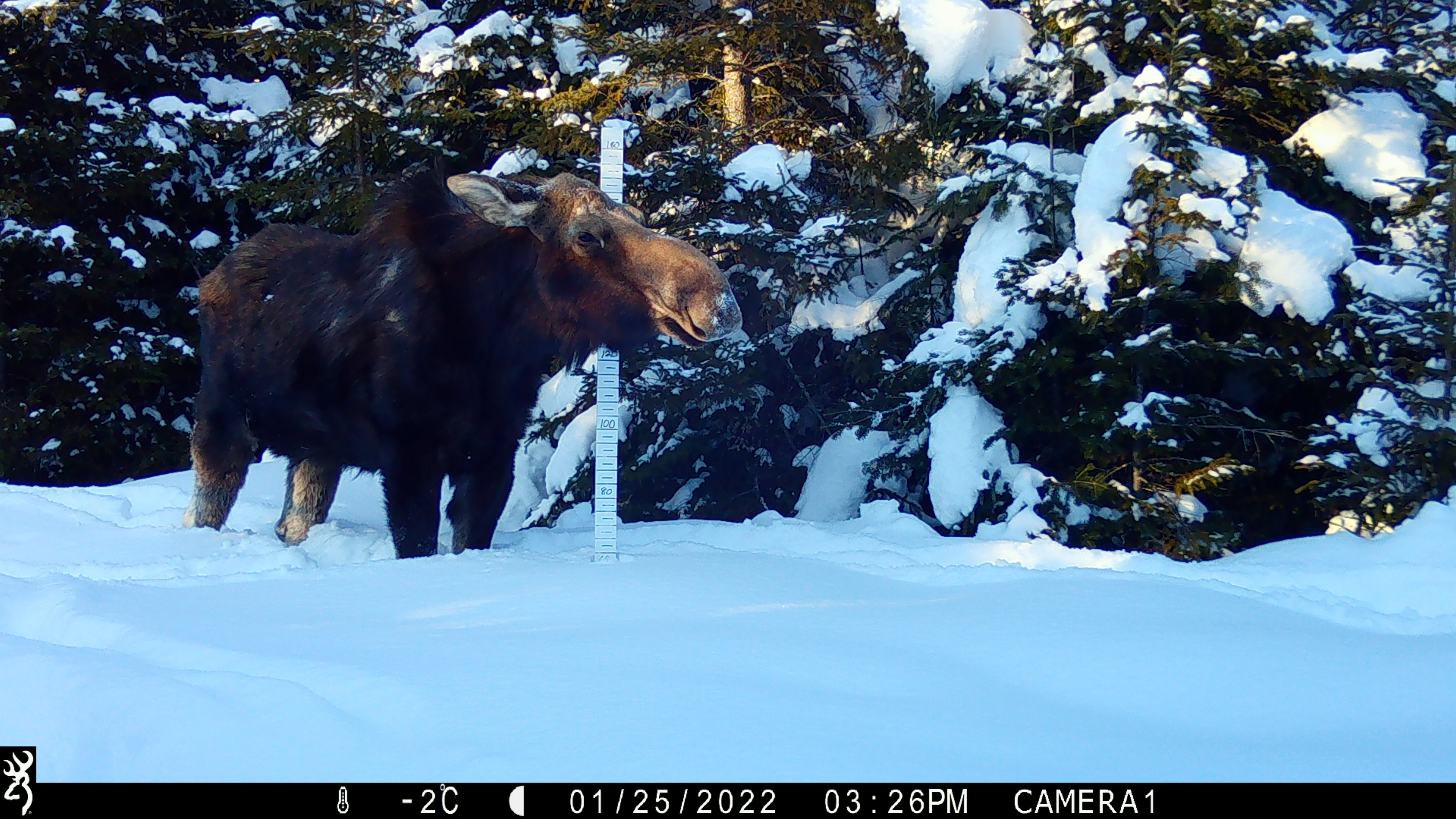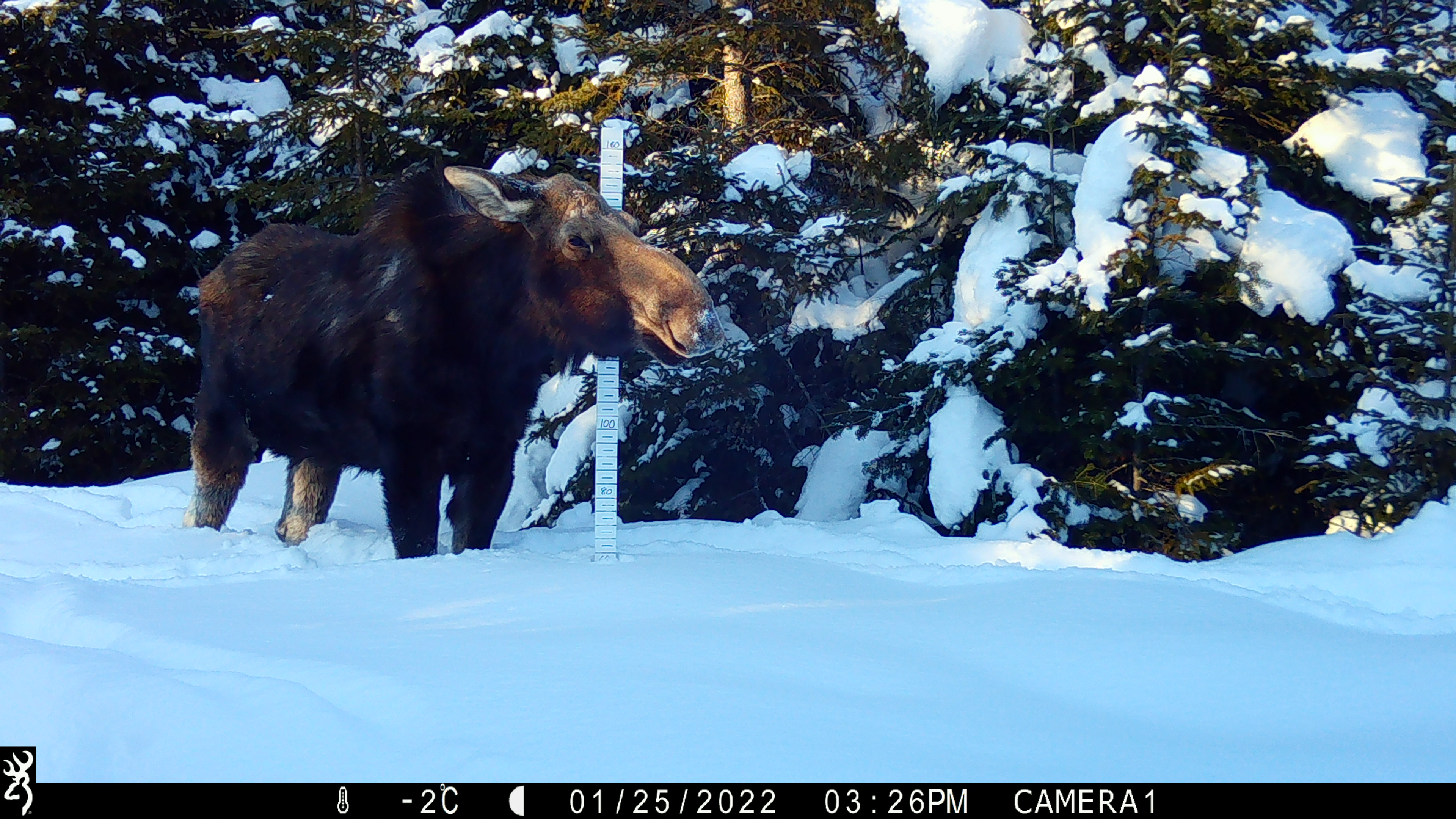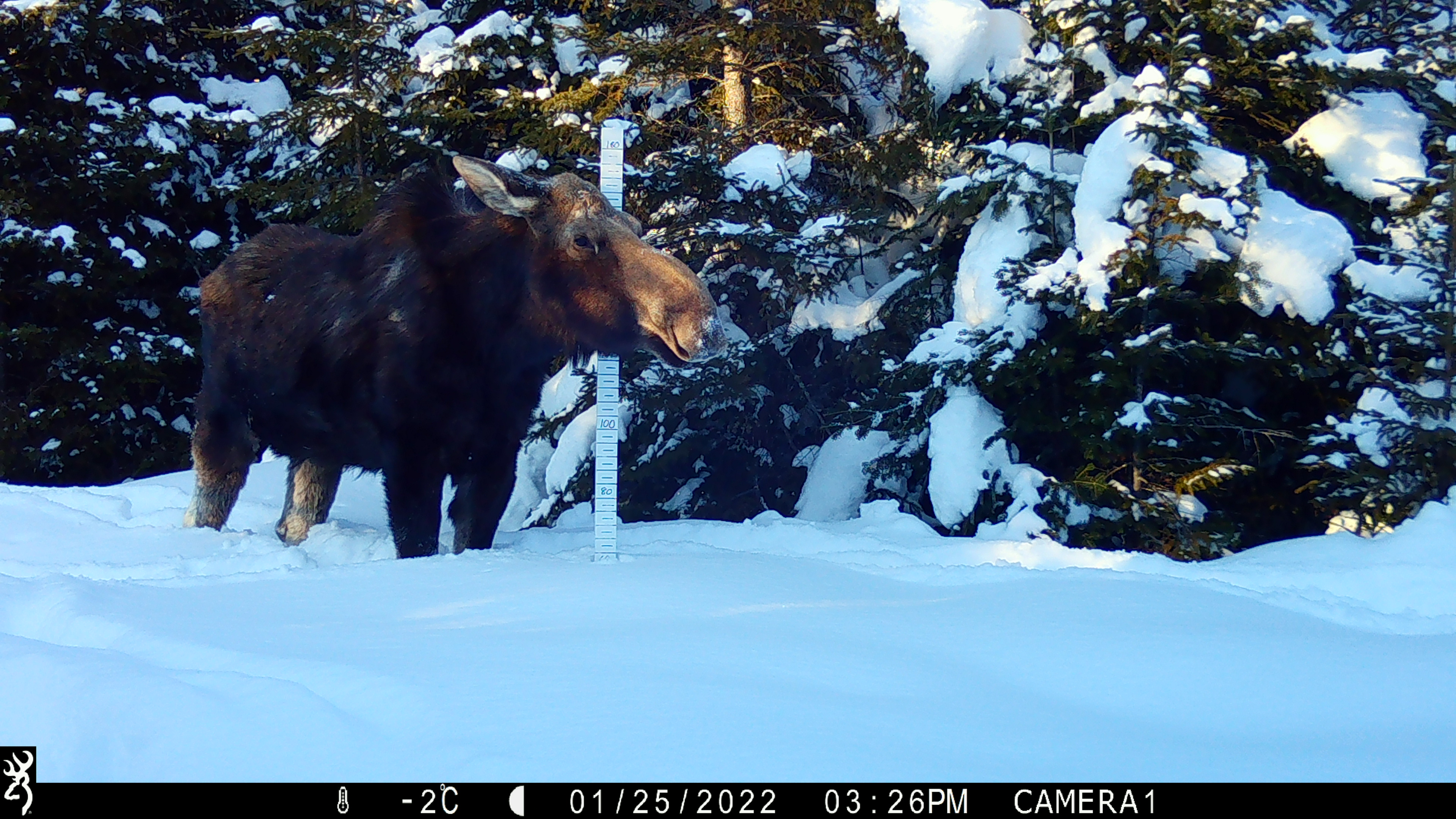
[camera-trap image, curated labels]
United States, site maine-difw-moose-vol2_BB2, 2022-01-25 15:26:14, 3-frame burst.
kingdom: Animalia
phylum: Chordata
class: Mammalia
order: Artiodactyla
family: Cervidae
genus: Alces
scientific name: Alces alces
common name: moose